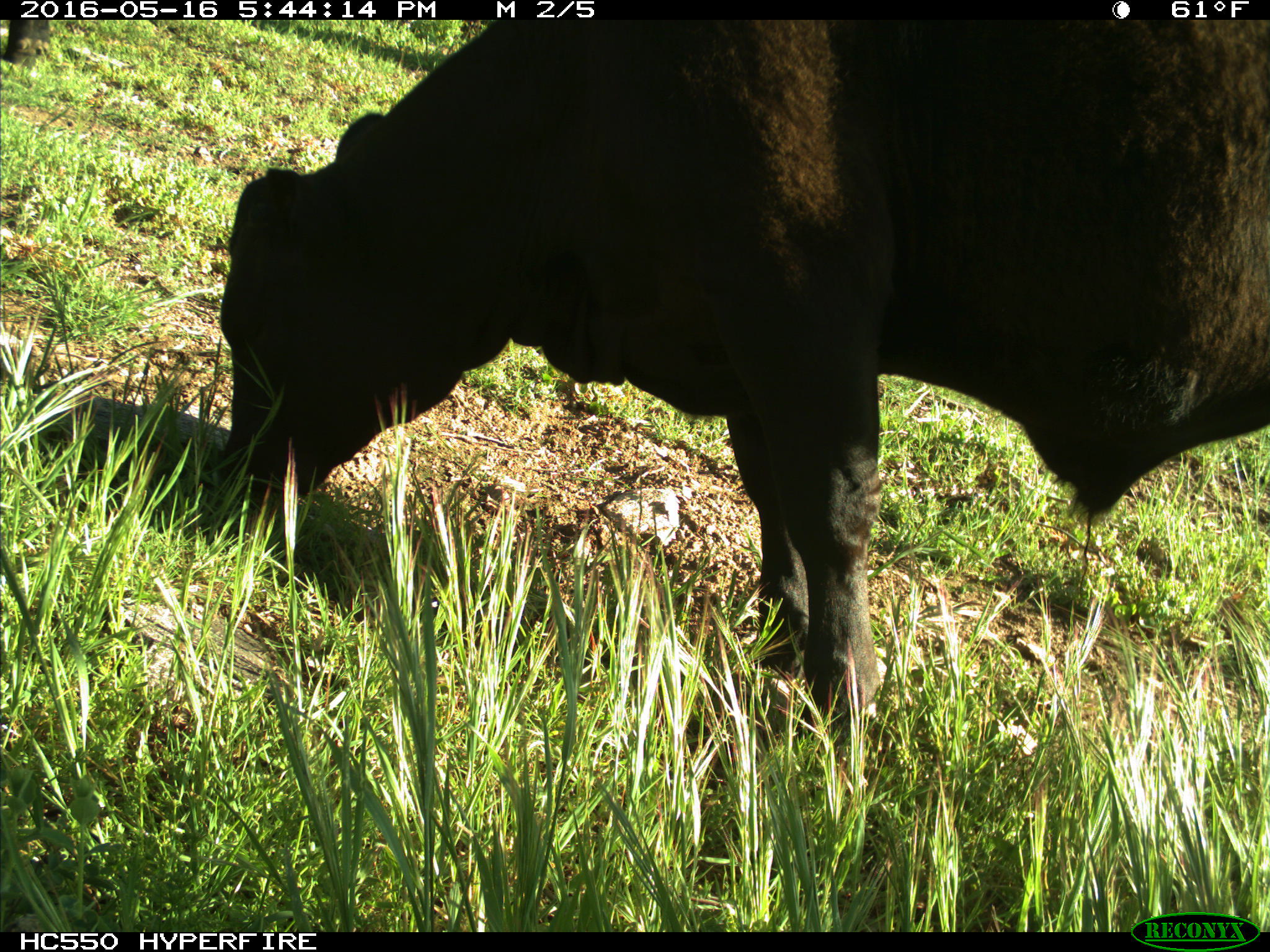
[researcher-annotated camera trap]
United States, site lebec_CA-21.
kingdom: Animalia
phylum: Chordata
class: Mammalia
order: Artiodactyla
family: Bovidae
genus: Bos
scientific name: Bos taurus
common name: domestic cow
Bos taurus (domestic cow).